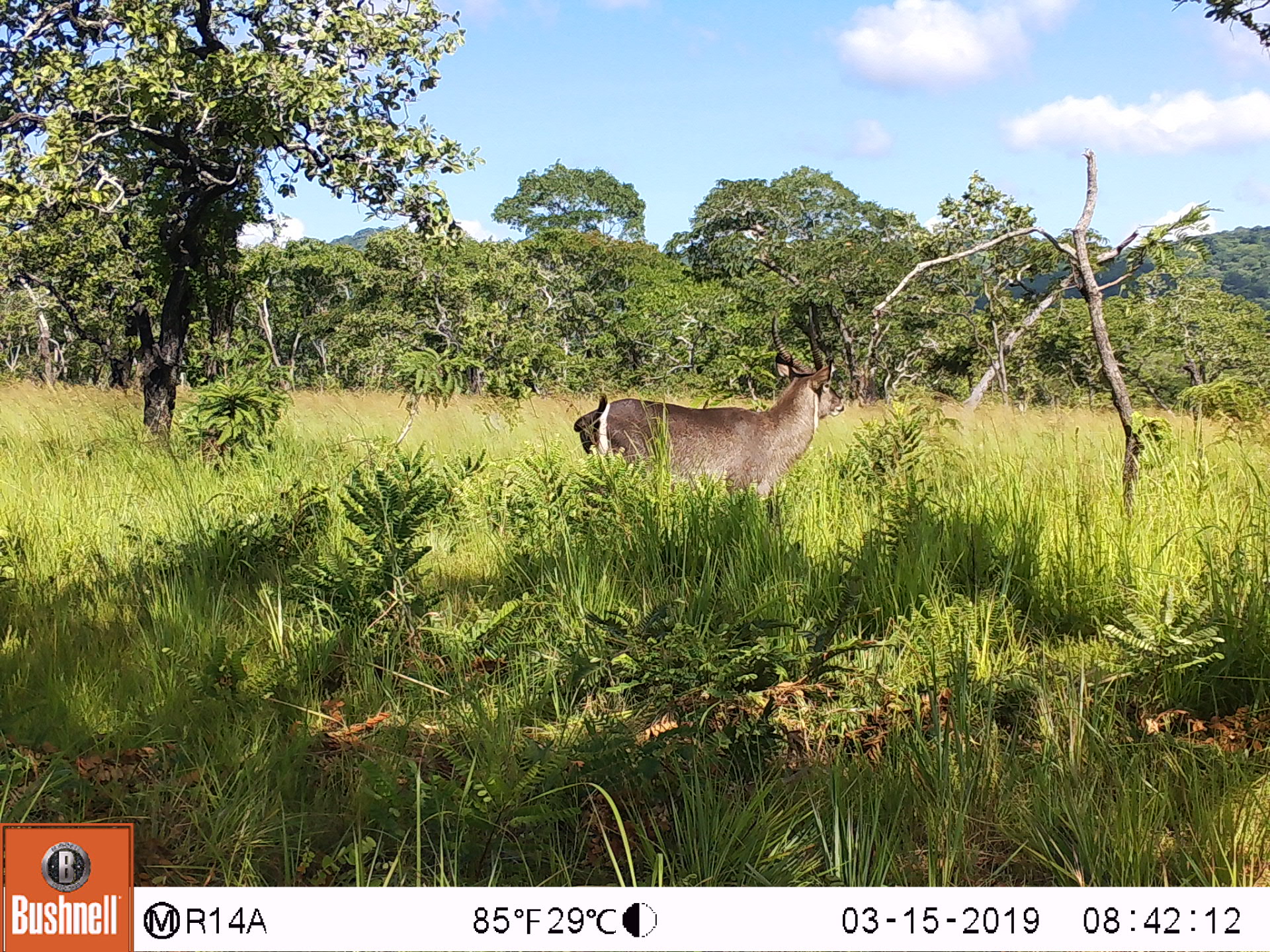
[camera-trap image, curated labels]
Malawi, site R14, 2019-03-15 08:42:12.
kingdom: Animalia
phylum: Chordata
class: Mammalia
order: Artiodactyla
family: Bovidae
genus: Kobus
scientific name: Kobus ellipsiprymnus ellipsiprymnus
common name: common waterbuck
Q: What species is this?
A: Common waterbuck (Kobus ellipsiprymnus ellipsiprymnus).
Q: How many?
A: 1.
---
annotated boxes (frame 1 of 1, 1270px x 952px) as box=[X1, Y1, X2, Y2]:
common waterbuck: box=[568, 296, 857, 512]